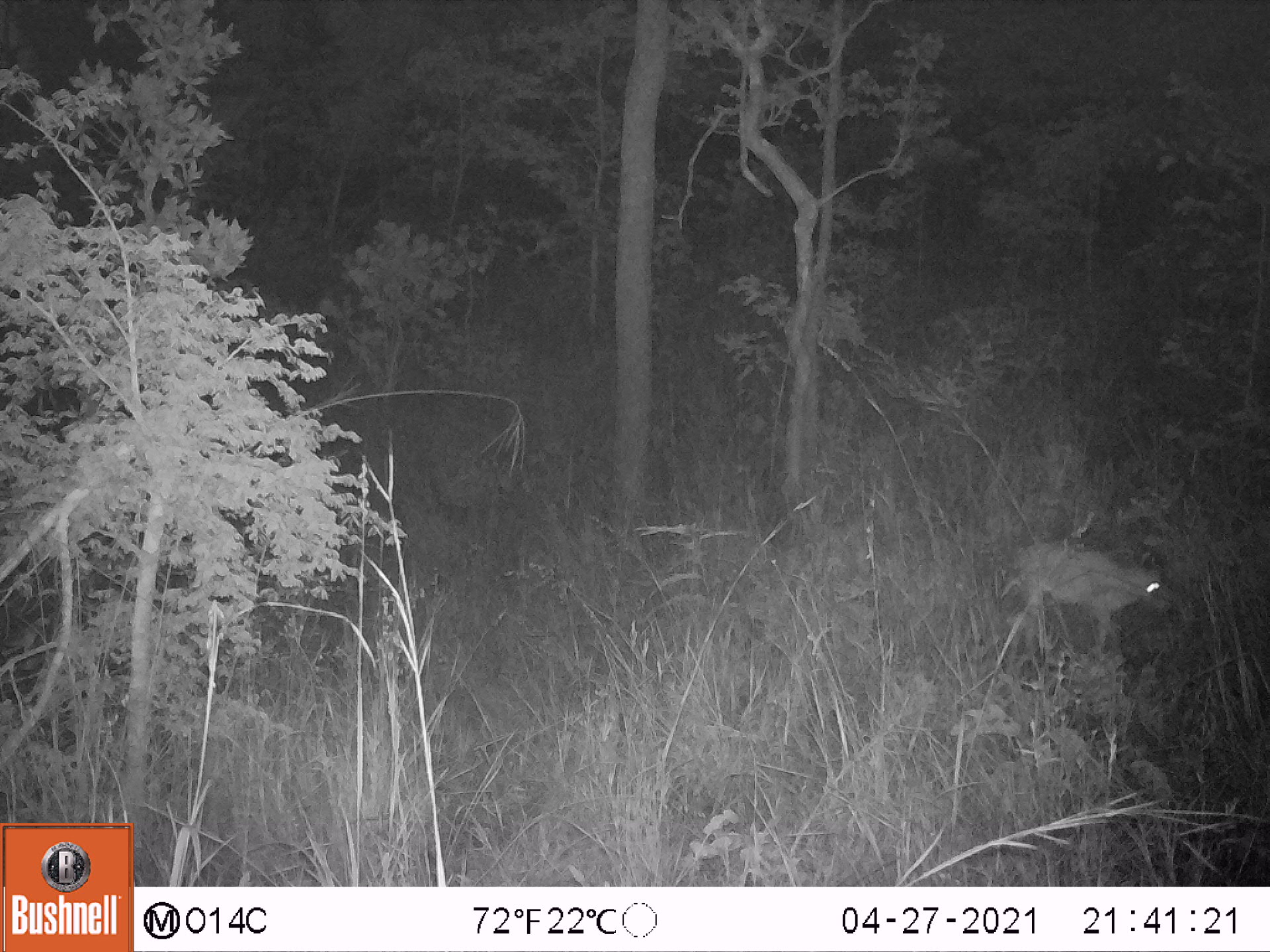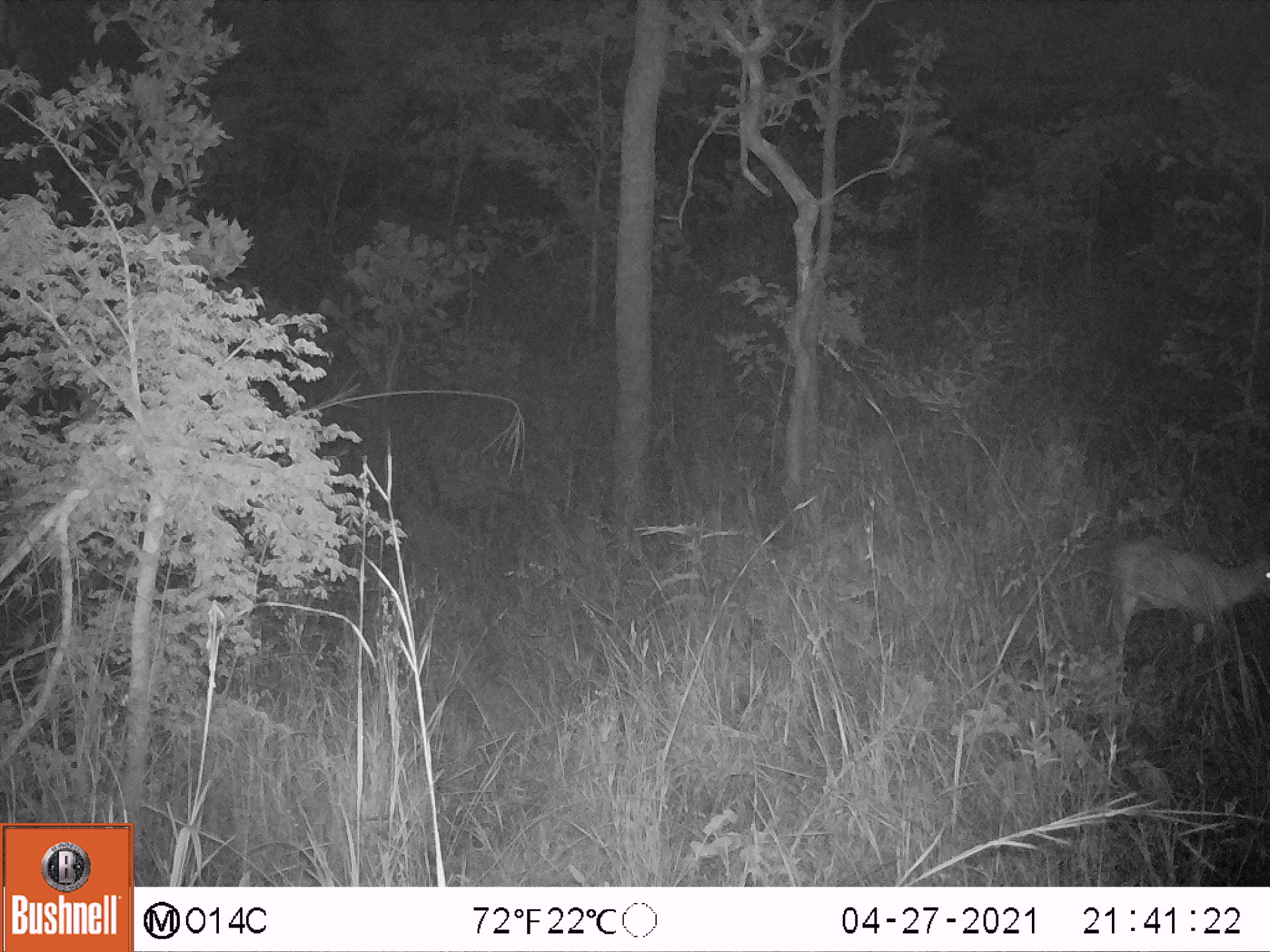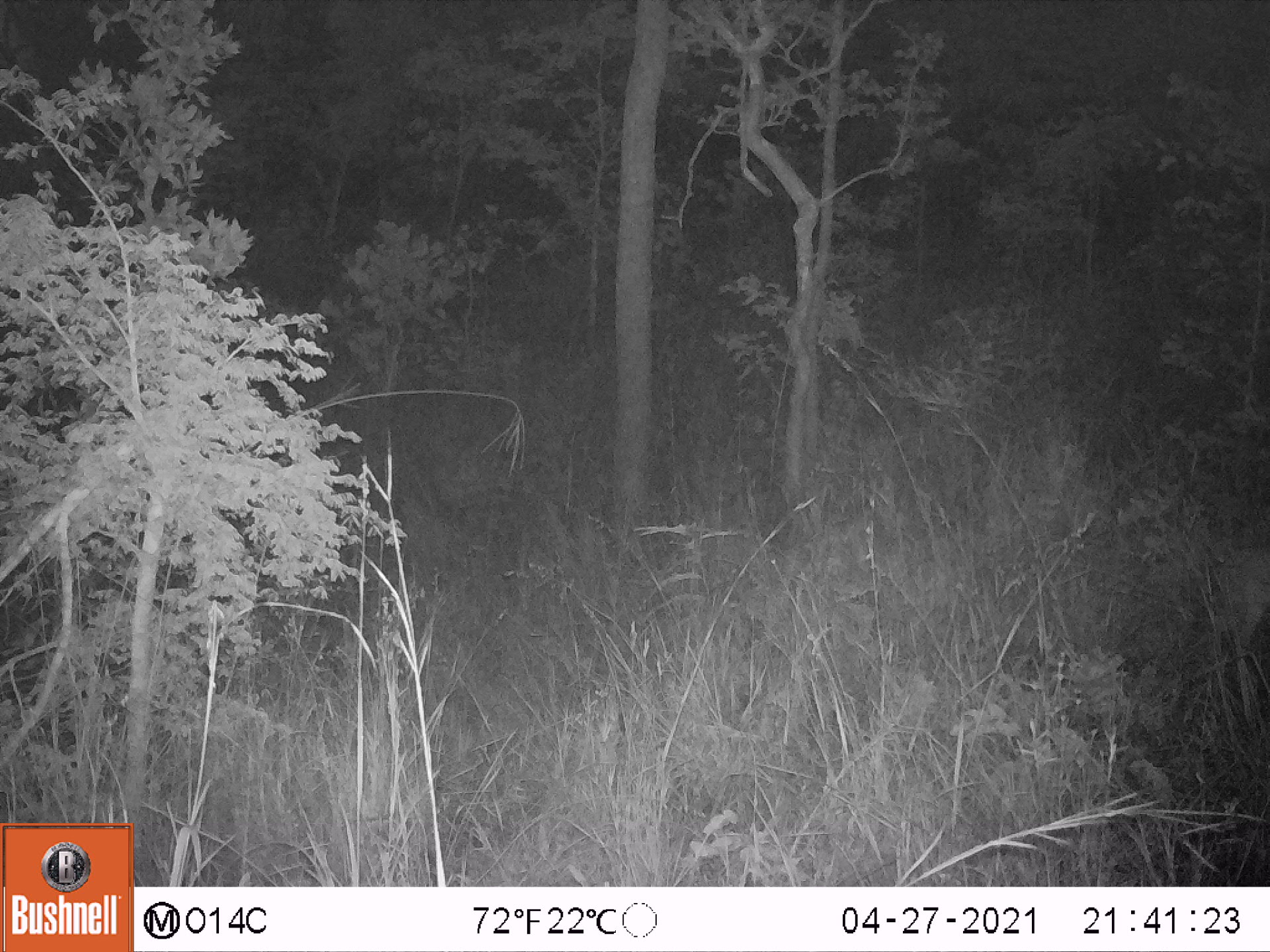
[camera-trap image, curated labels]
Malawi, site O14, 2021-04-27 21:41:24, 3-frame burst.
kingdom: Animalia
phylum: Chordata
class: Mammalia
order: Artiodactyla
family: Bovidae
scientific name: Antilopinae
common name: small antelope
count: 1